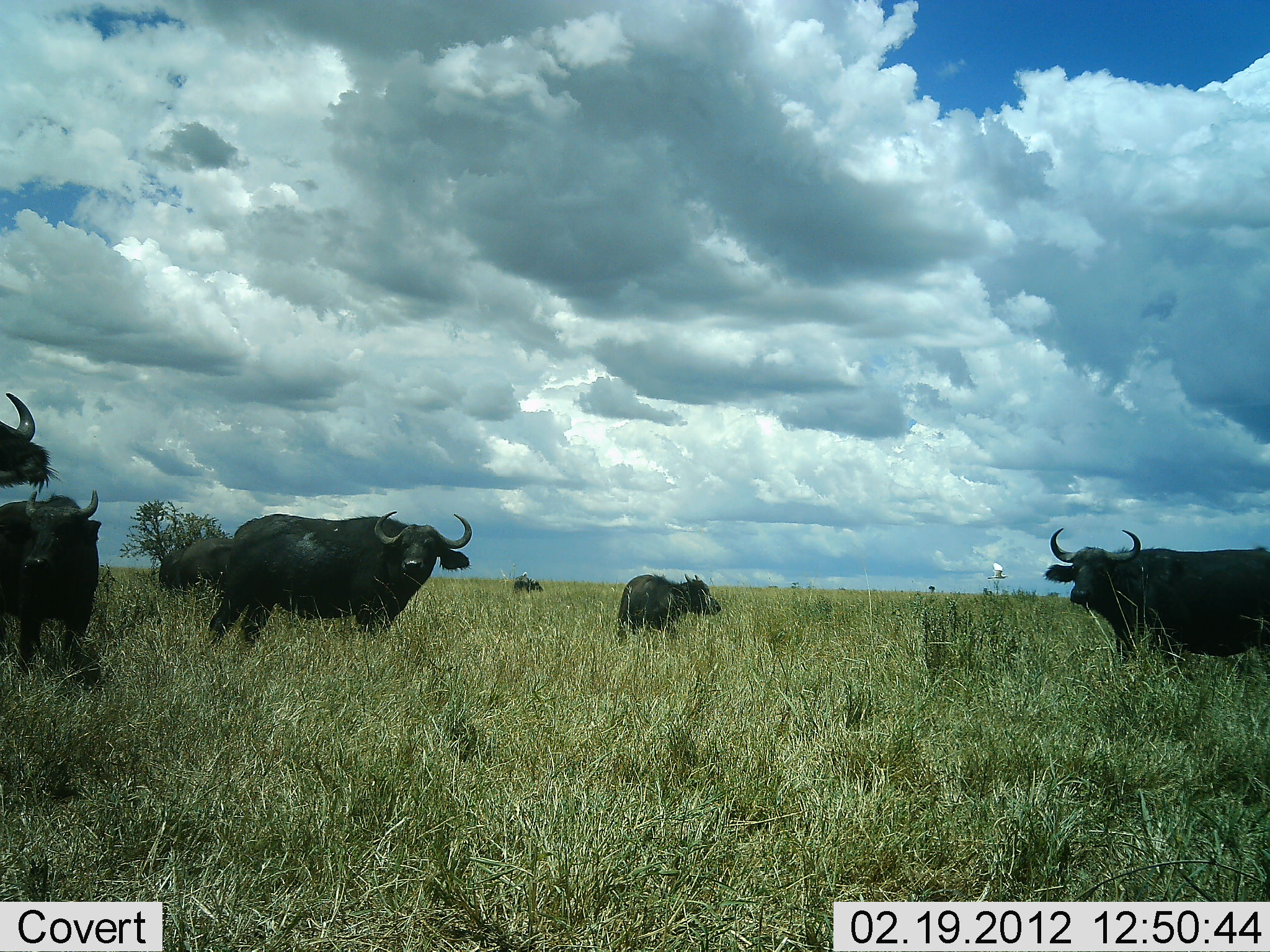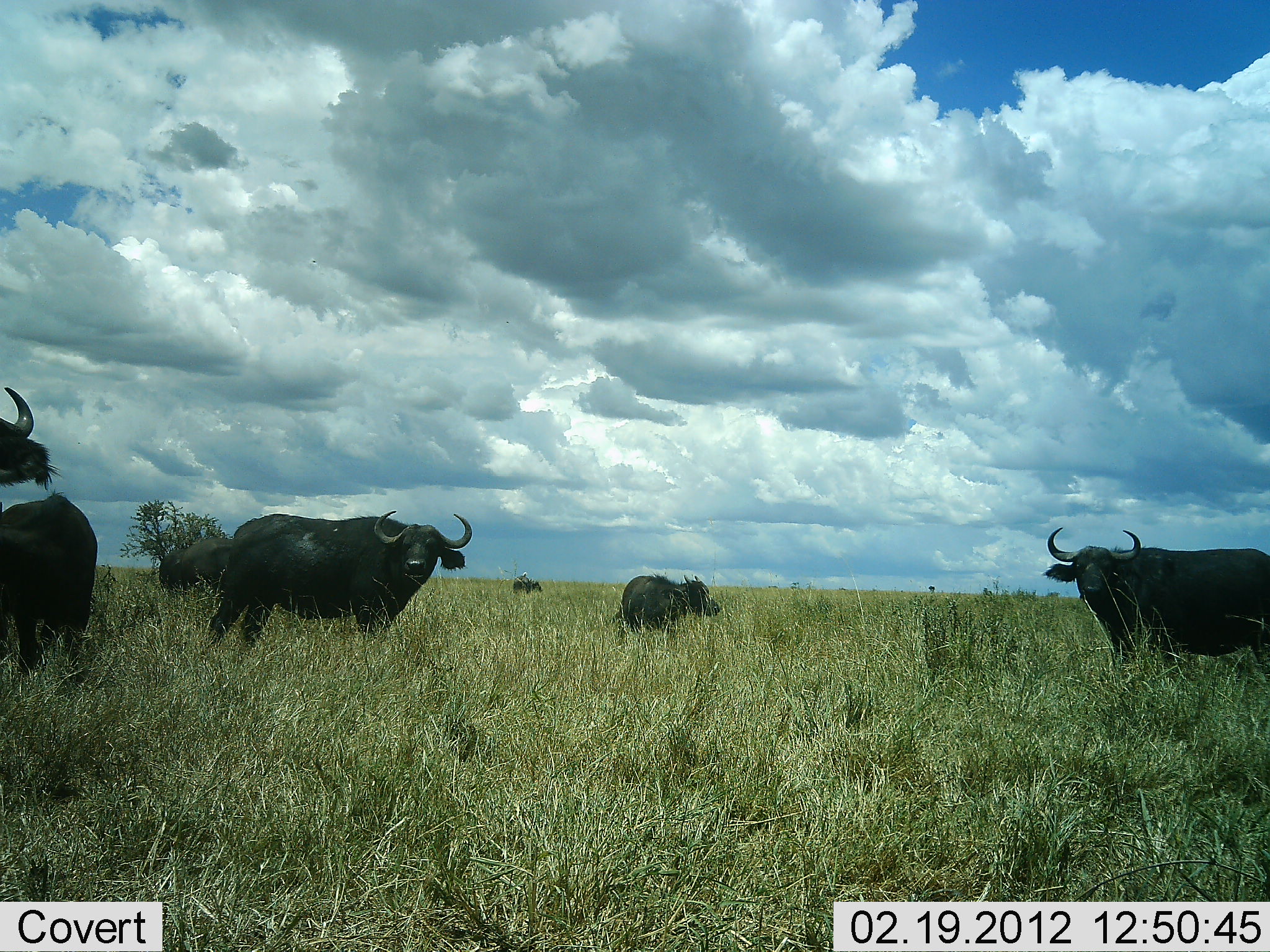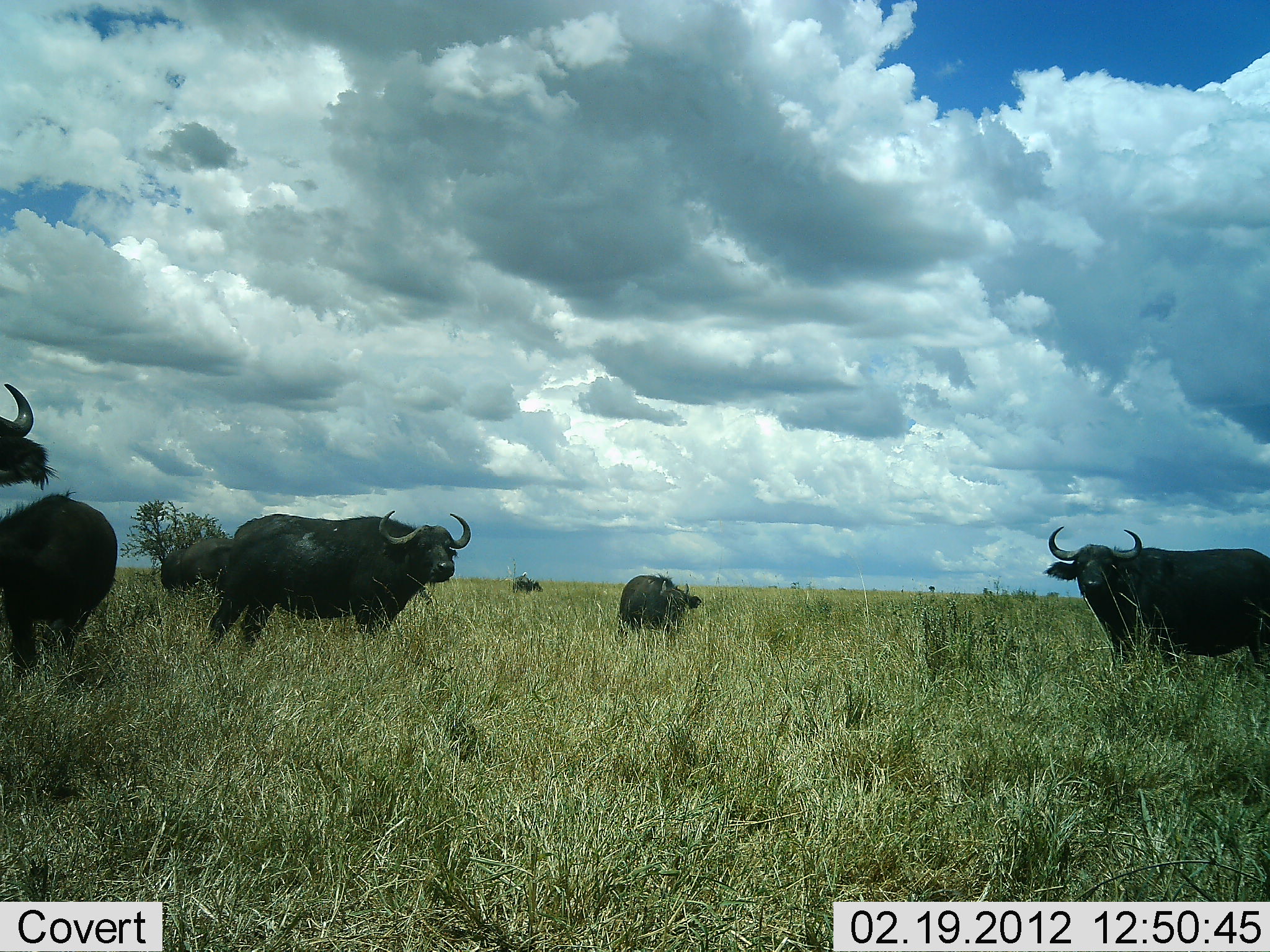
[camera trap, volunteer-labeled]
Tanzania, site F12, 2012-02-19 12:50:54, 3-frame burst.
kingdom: Animalia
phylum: Chordata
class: Mammalia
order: Artiodactyla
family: Bovidae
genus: Syncerus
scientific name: Syncerus caffer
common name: cape buffalo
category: buffalo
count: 7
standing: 95%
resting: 0%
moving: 5%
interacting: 0%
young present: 14%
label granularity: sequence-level